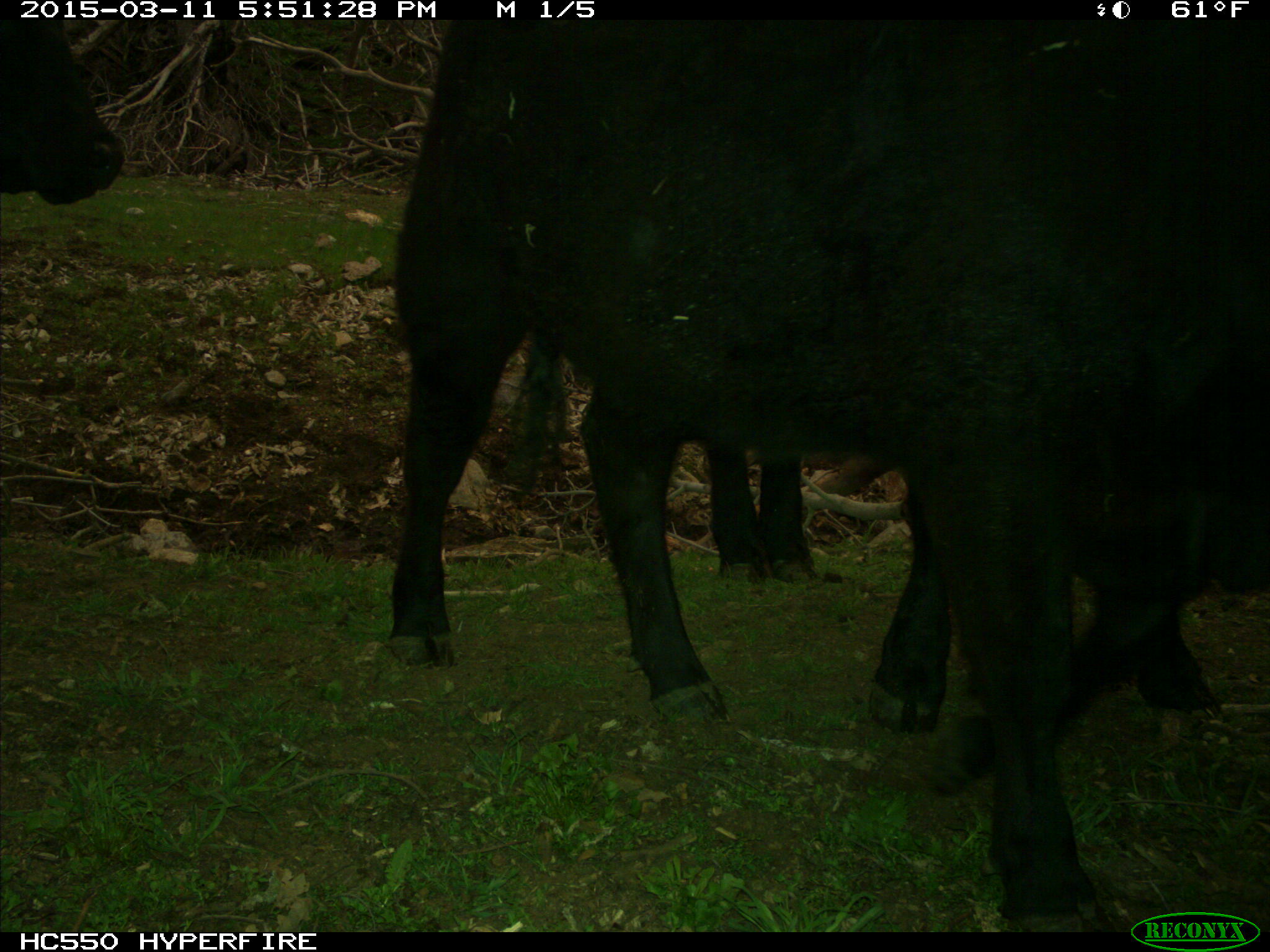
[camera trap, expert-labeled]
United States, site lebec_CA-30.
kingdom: Animalia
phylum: Chordata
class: Mammalia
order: Artiodactyla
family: Bovidae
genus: Bos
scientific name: Bos taurus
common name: domestic cow